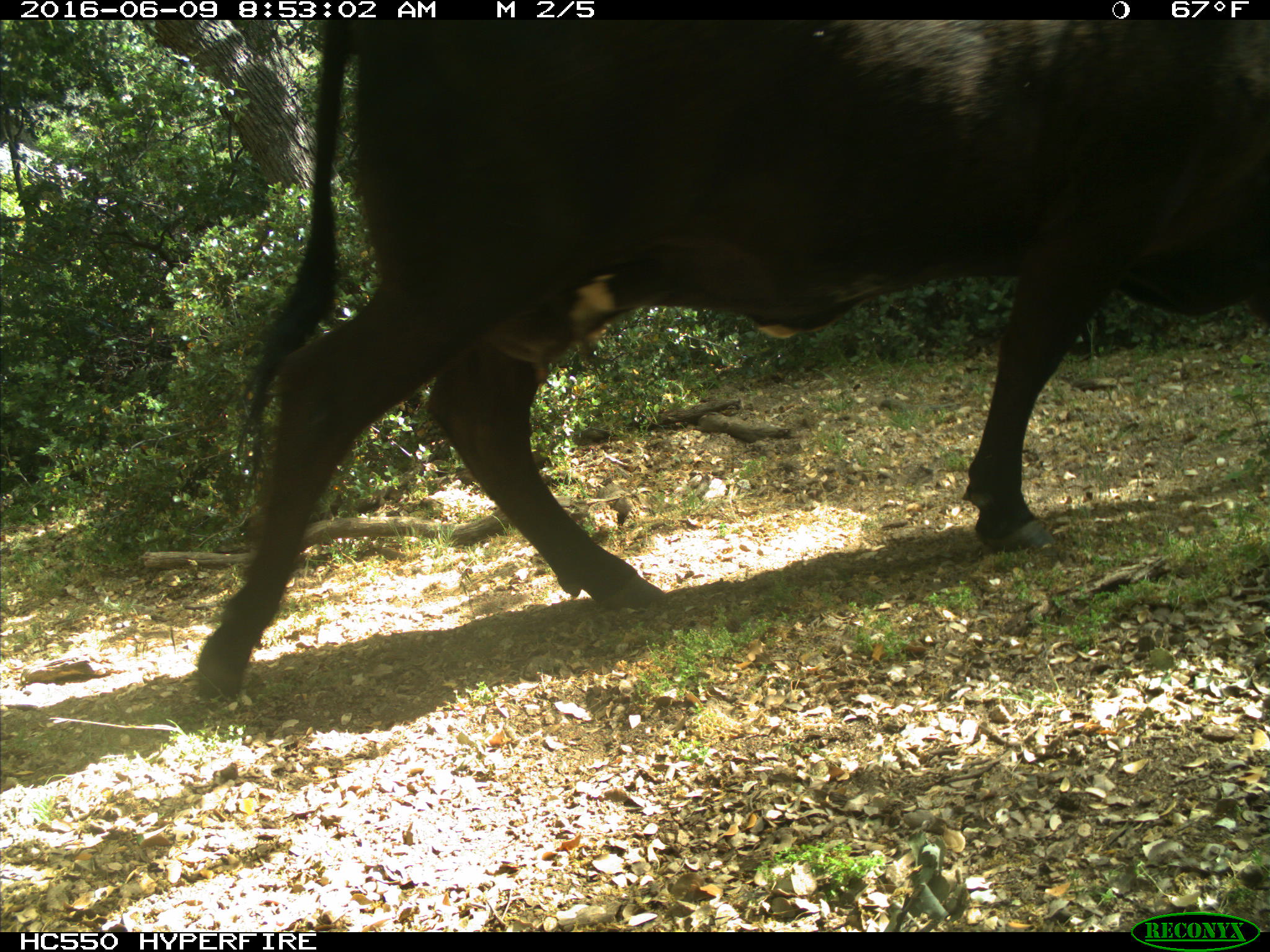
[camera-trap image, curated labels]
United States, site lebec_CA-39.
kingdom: Animalia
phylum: Chordata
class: Mammalia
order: Artiodactyla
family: Bovidae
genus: Bos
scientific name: Bos taurus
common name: domestic cow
Bos taurus (domestic cow).